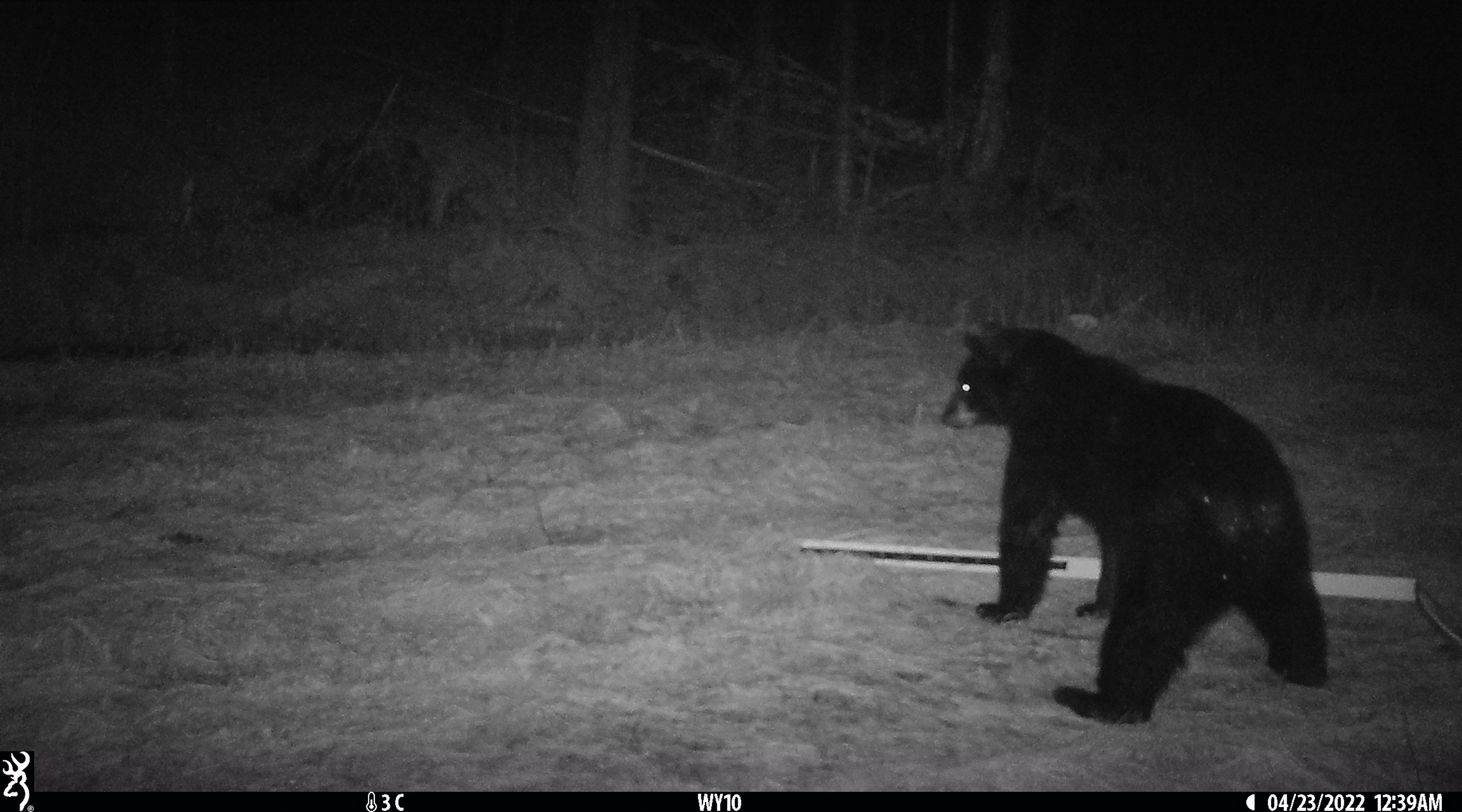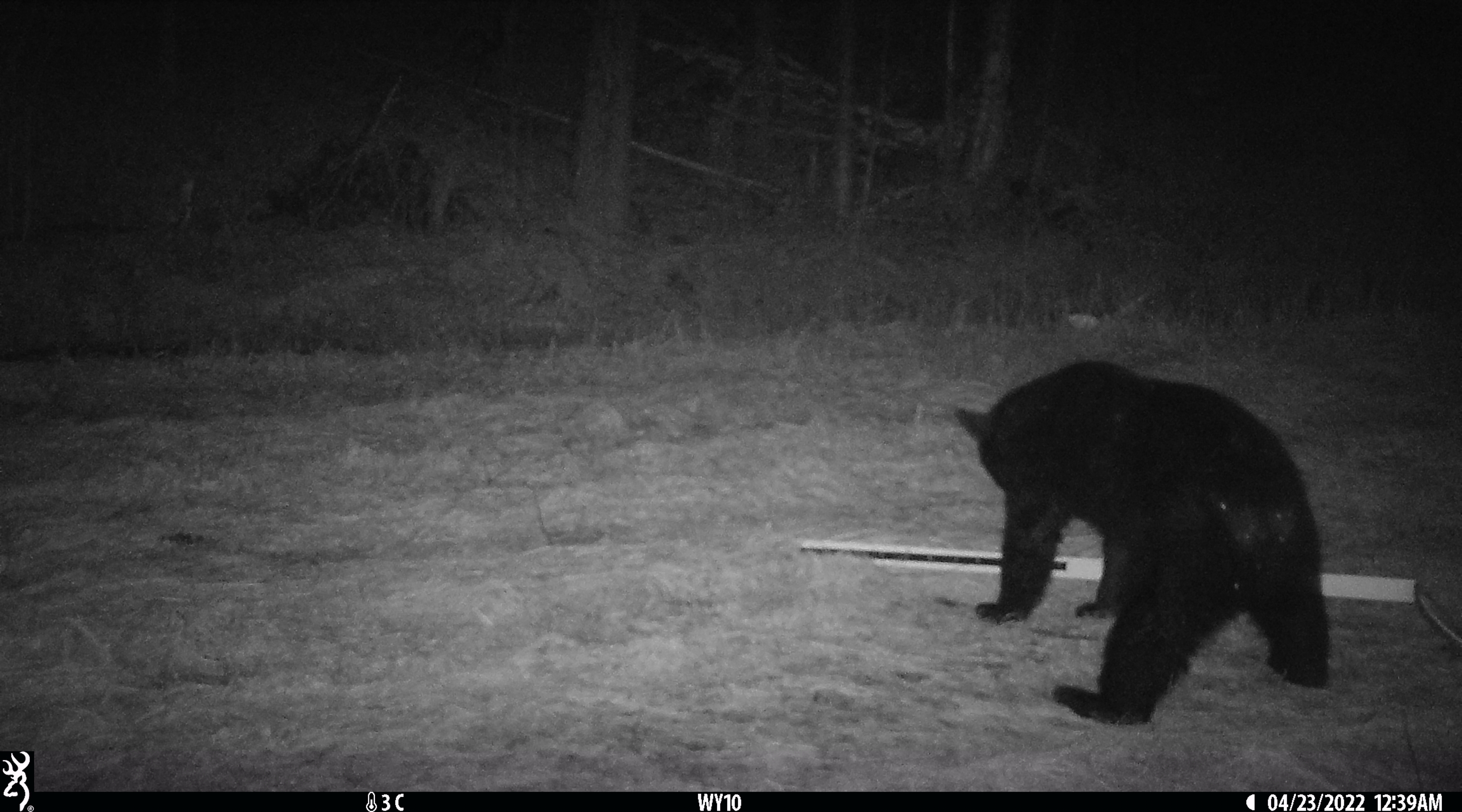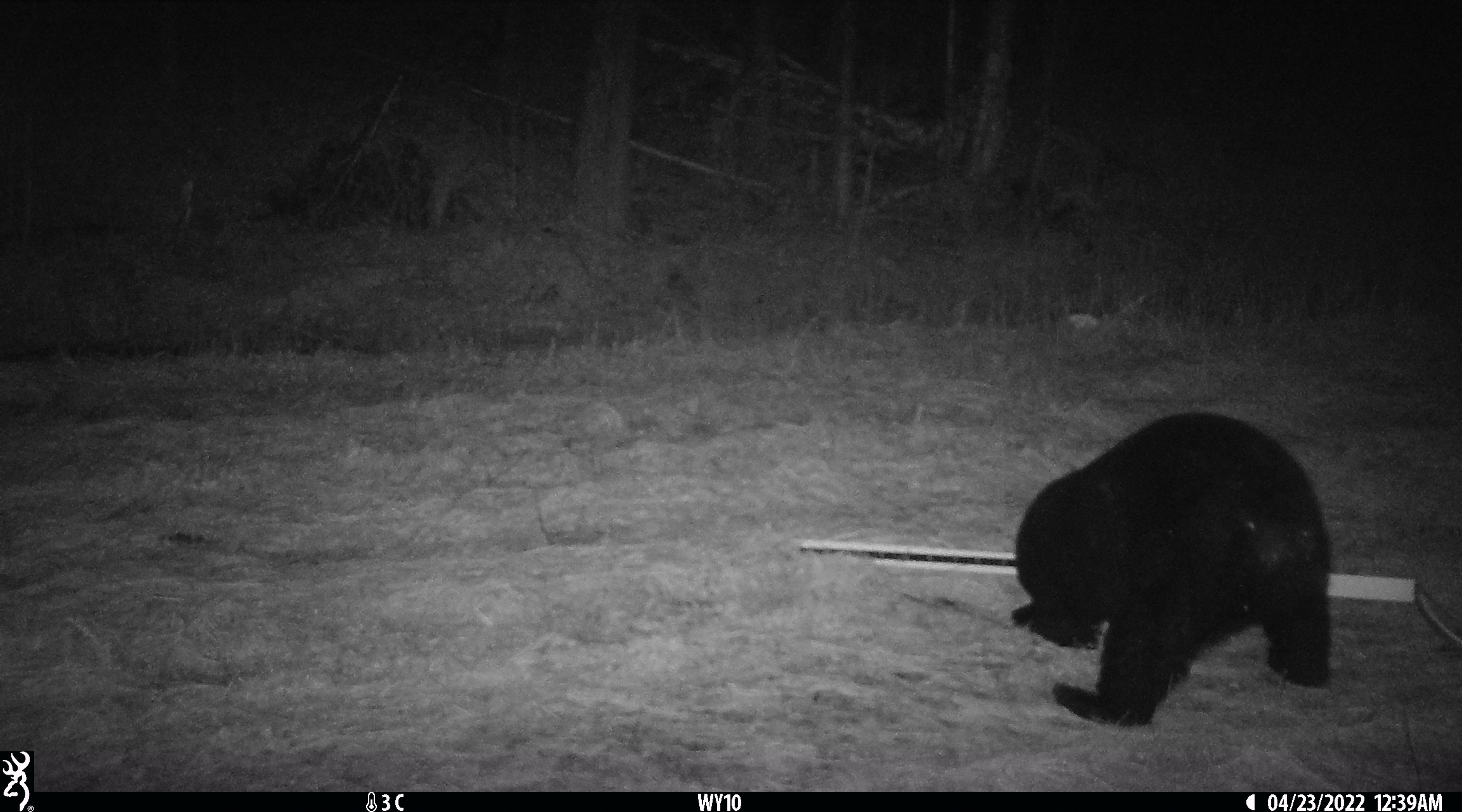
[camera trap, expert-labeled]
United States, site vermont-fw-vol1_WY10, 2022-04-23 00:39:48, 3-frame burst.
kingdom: Animalia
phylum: Chordata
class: Mammalia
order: Carnivora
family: Ursidae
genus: Ursus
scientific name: Ursus americanus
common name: black bear